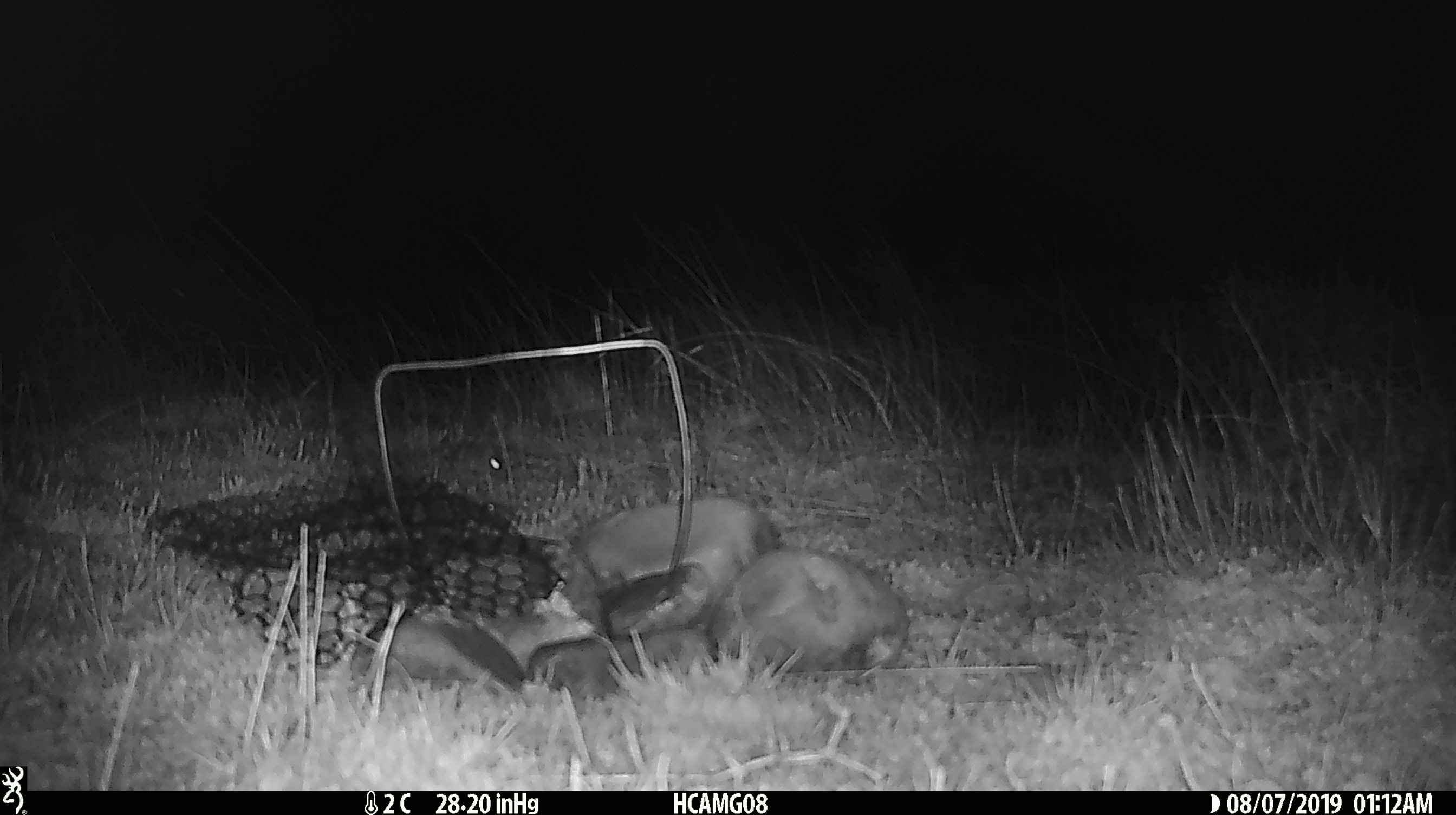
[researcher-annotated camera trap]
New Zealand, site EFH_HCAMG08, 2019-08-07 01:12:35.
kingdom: Animalia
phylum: Chordata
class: Mammalia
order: Rodentia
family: Muridae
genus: Mus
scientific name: Mus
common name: mouse